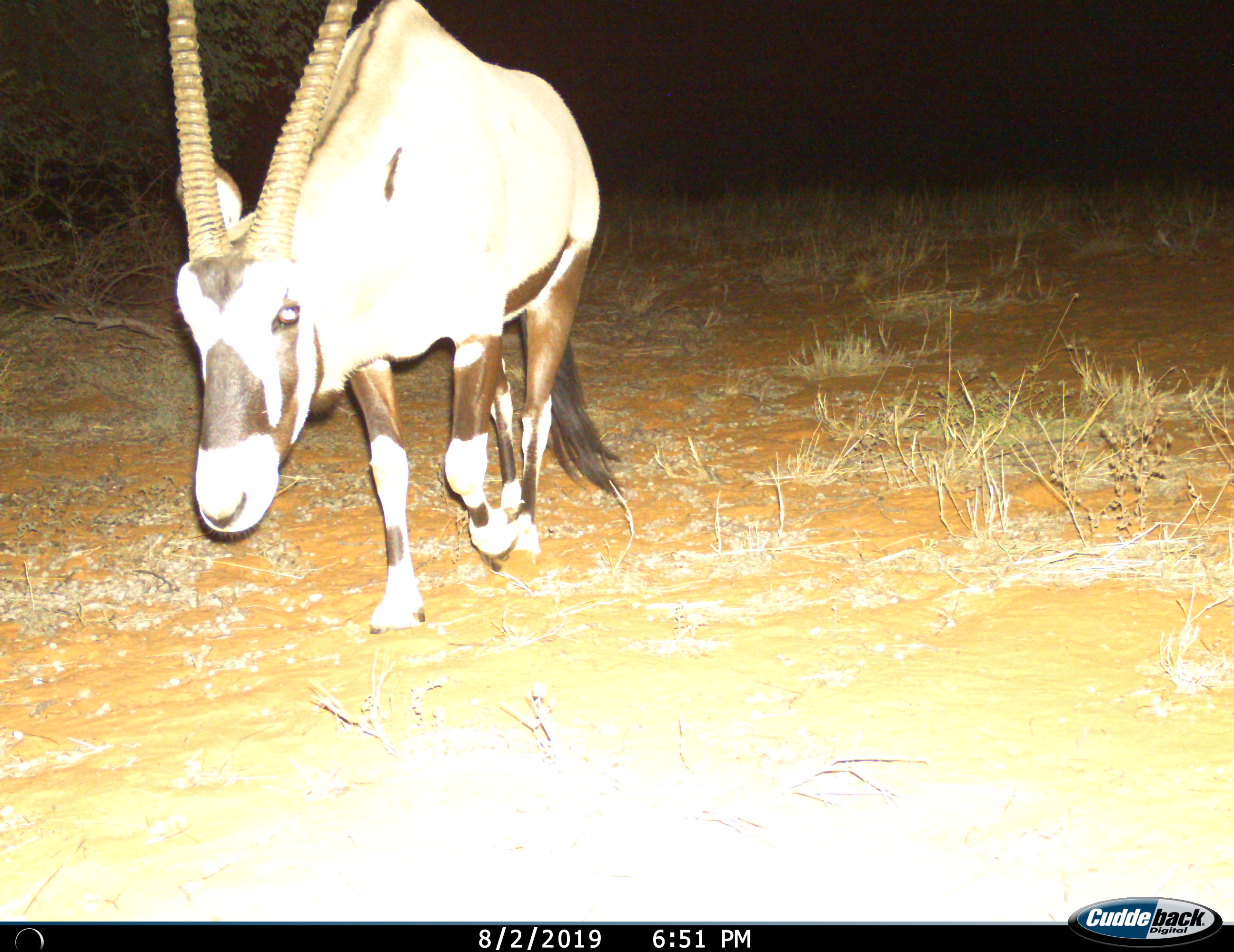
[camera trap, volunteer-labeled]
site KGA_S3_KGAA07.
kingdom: Animalia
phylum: Chordata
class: Mammalia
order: Artiodactyla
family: Bovidae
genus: Oryx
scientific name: Oryx gazella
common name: gemsbok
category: oryx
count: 1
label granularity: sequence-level